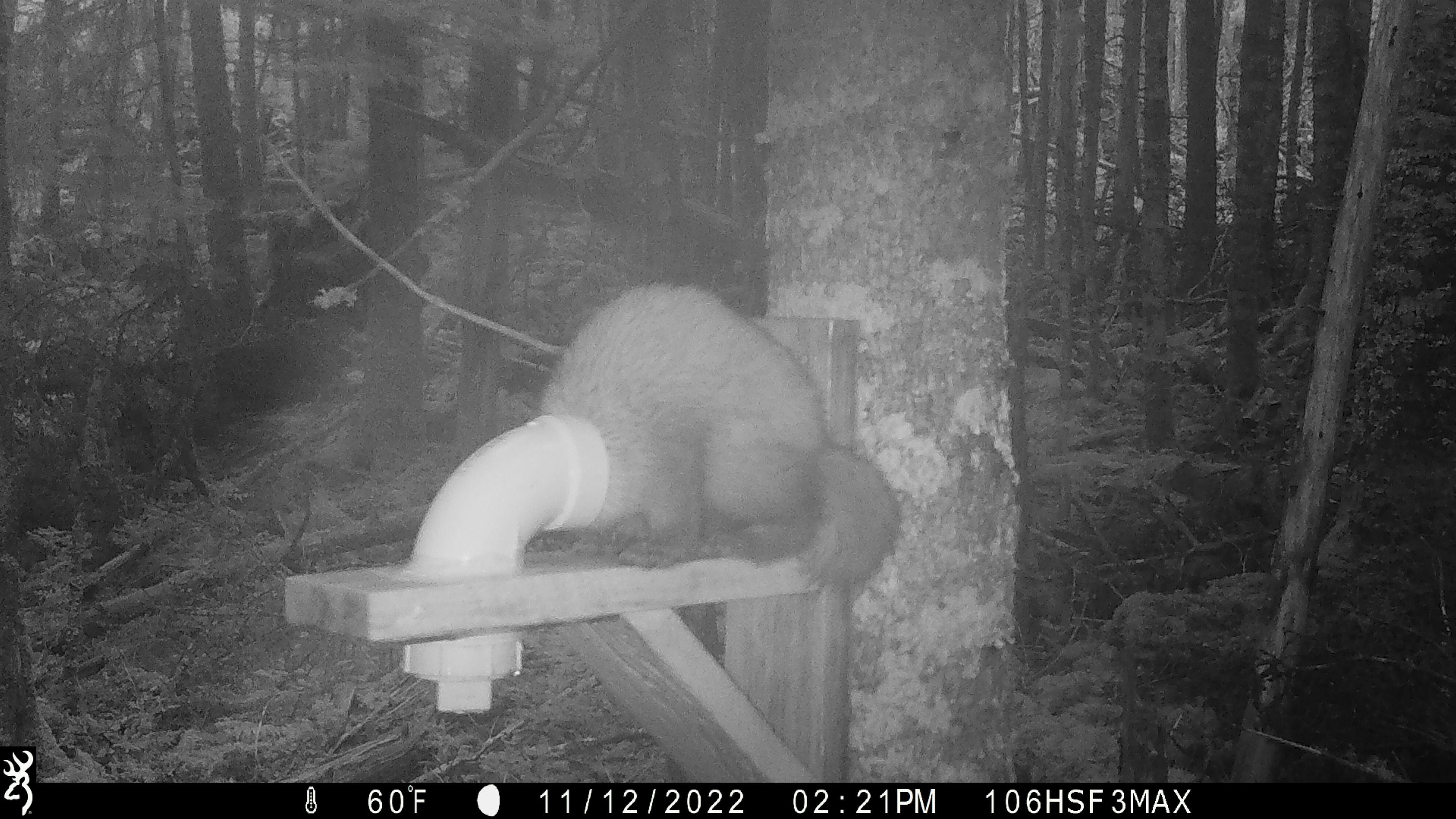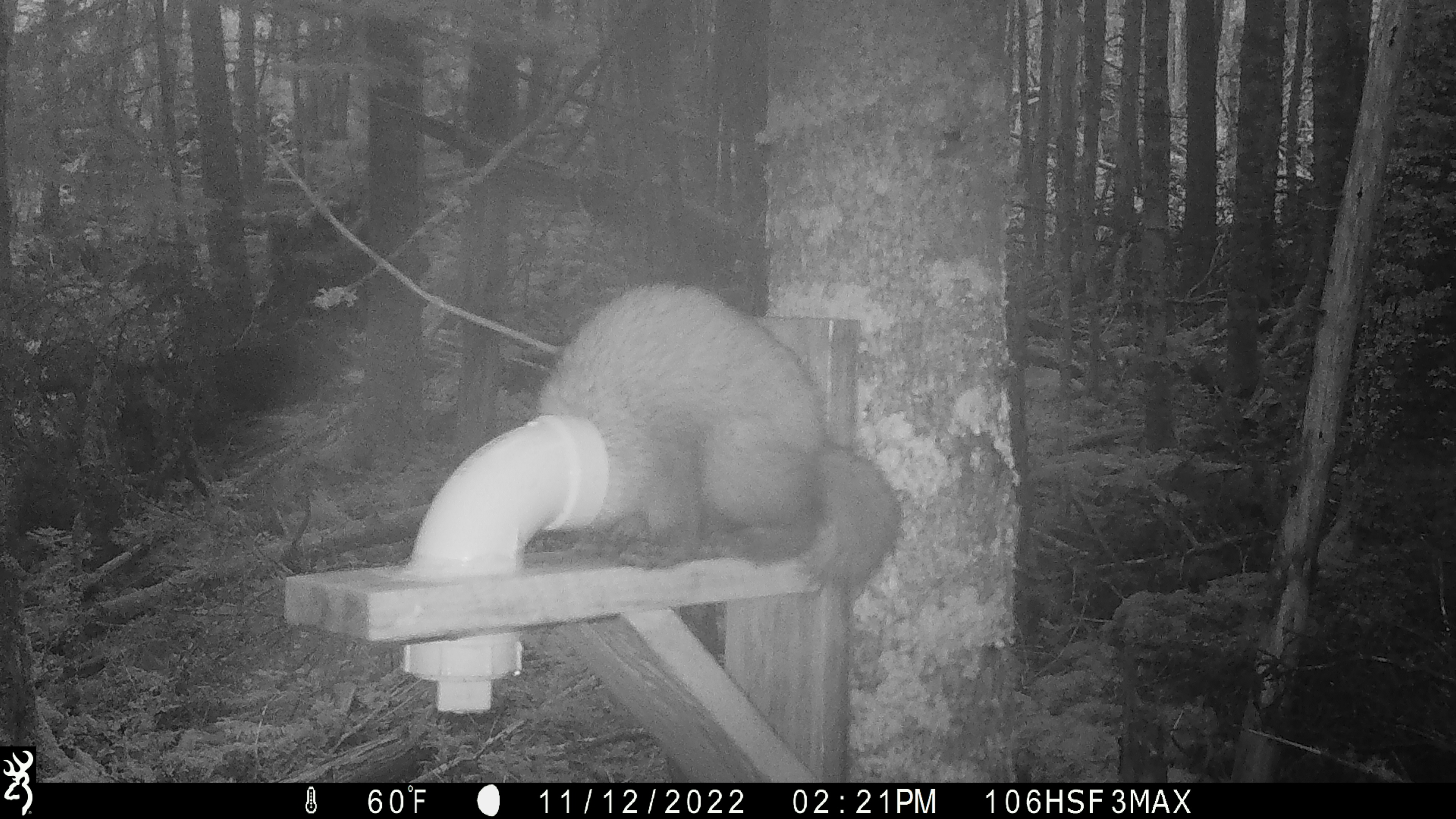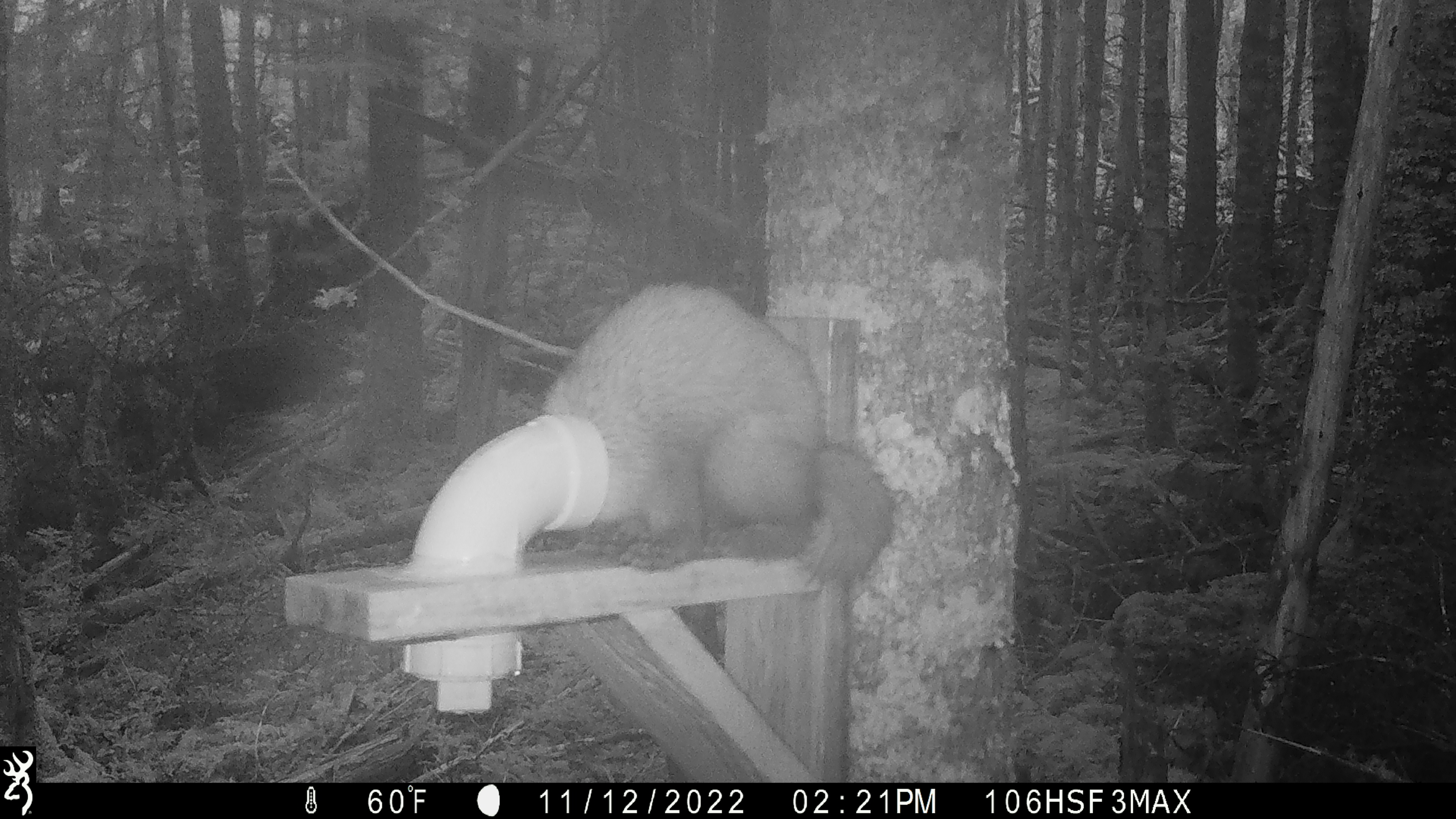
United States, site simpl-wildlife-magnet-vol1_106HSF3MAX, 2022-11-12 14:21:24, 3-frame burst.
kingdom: Animalia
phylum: Chordata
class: Mammalia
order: Carnivora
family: Mustelidae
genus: Martes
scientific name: Martes americana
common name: american marten